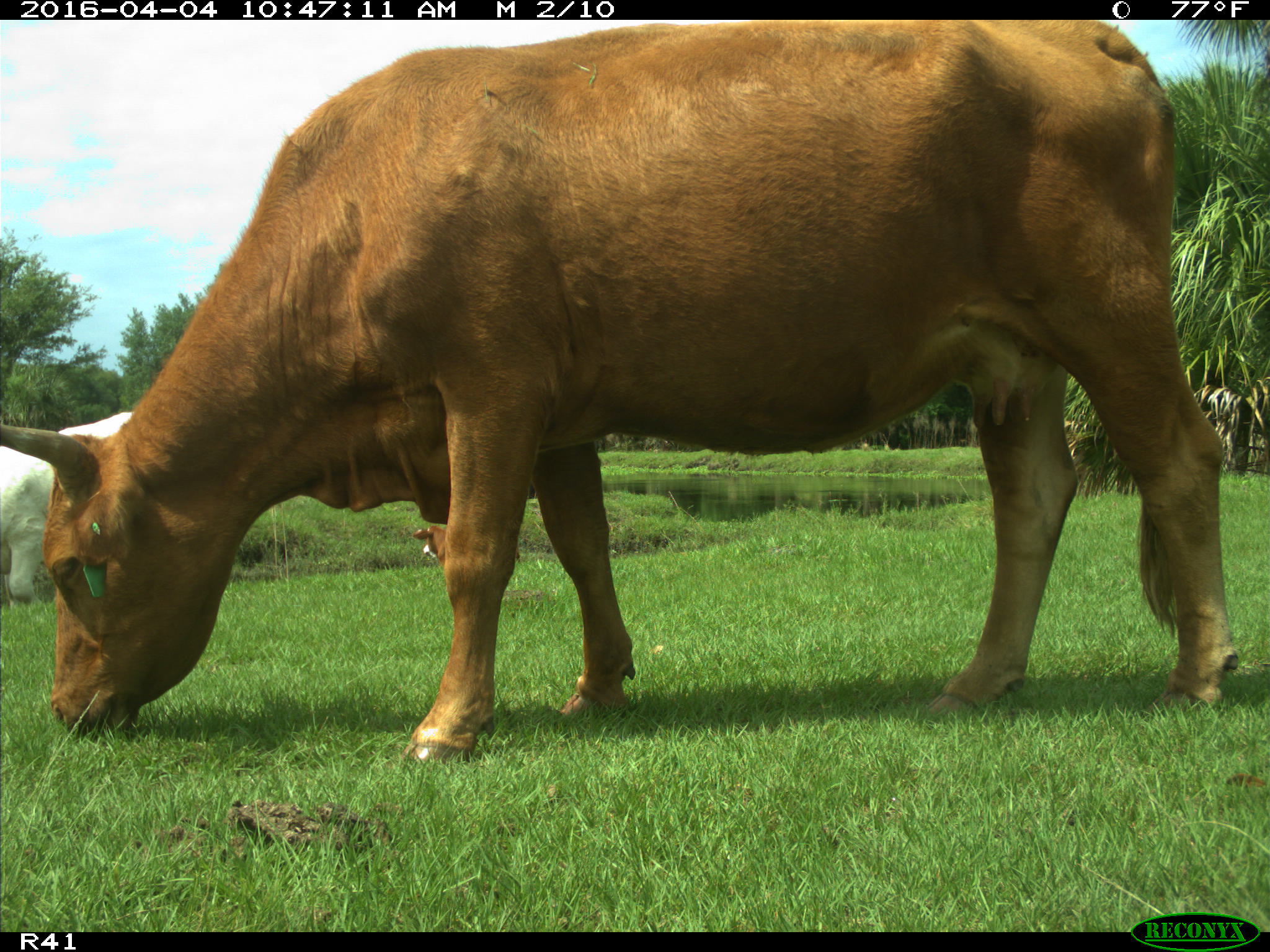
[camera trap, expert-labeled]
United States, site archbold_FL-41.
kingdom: Animalia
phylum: Chordata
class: Mammalia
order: Artiodactyla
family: Bovidae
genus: Bos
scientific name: Bos taurus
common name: domestic cow